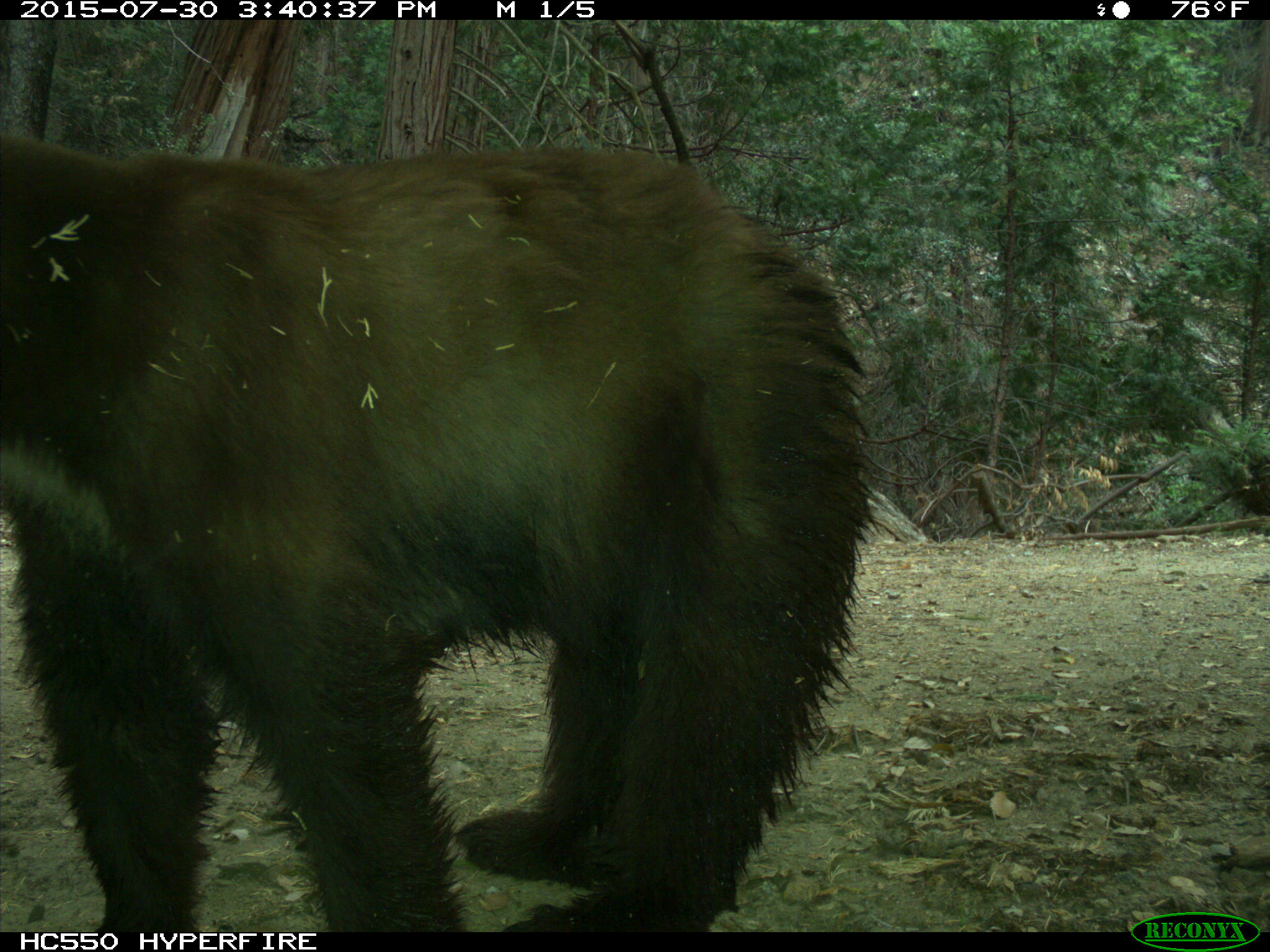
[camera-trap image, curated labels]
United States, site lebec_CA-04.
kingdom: Animalia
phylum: Chordata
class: Mammalia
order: Carnivora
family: Ursidae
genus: Ursus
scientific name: Ursus americanus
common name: american black bear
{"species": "Ursus americanus (american black bear)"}